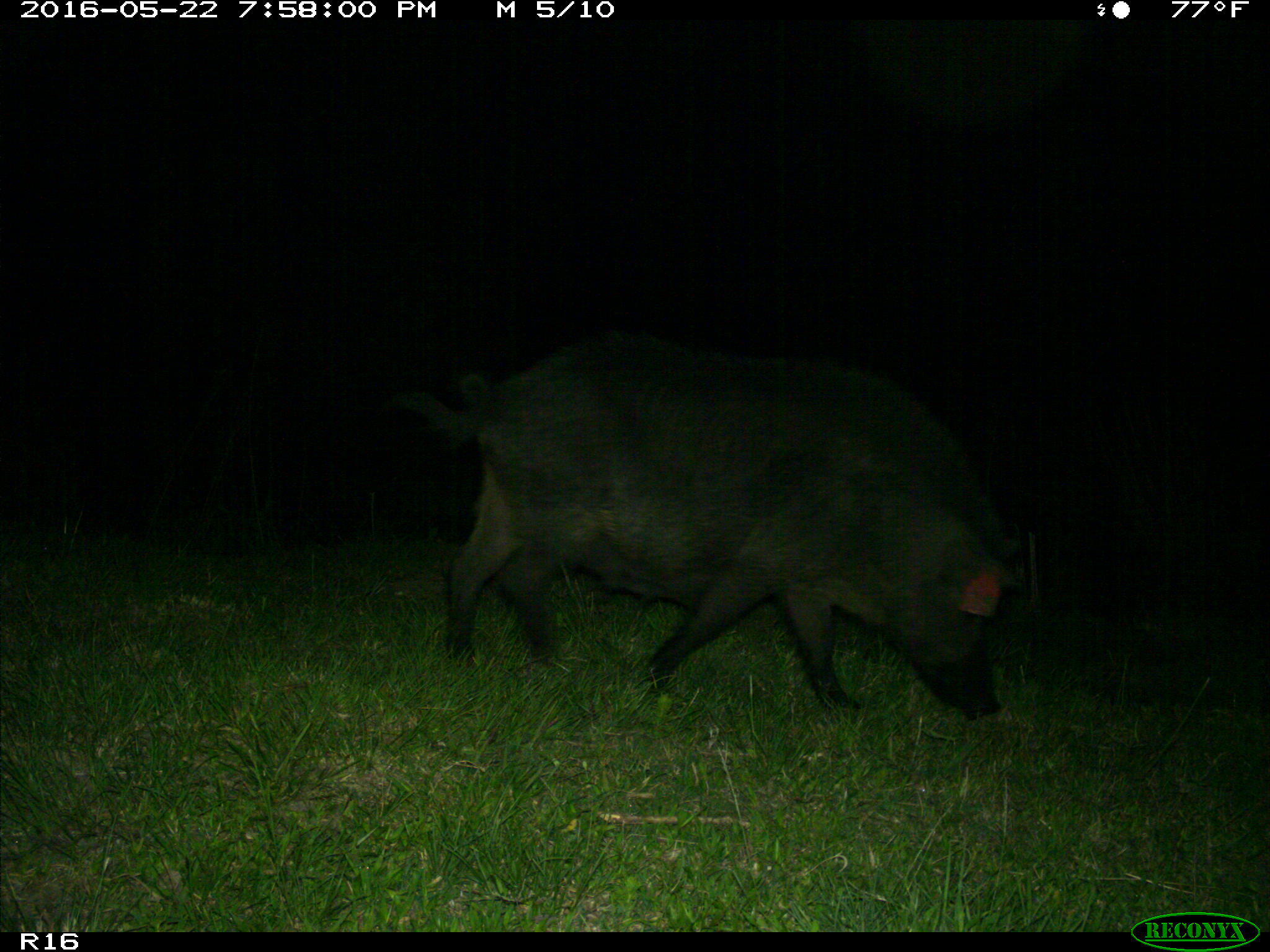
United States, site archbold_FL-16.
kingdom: Animalia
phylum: Chordata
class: Mammalia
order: Artiodactyla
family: Suidae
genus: Sus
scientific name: Sus scrofa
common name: wild boar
Sus scrofa (wild boar).